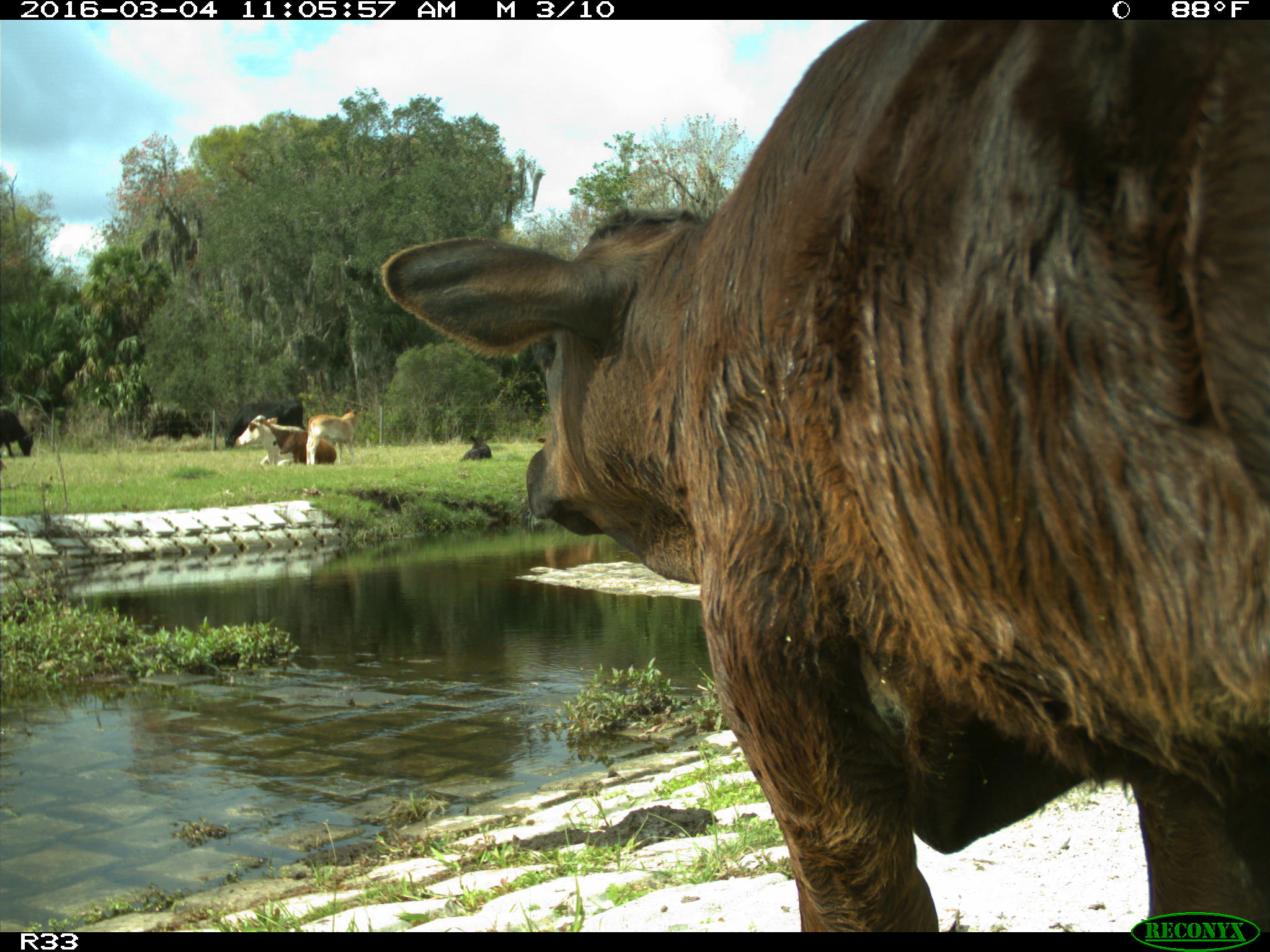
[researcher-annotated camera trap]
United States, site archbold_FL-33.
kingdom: Animalia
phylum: Chordata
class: Mammalia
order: Artiodactyla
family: Bovidae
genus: Bos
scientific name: Bos taurus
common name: domestic cow